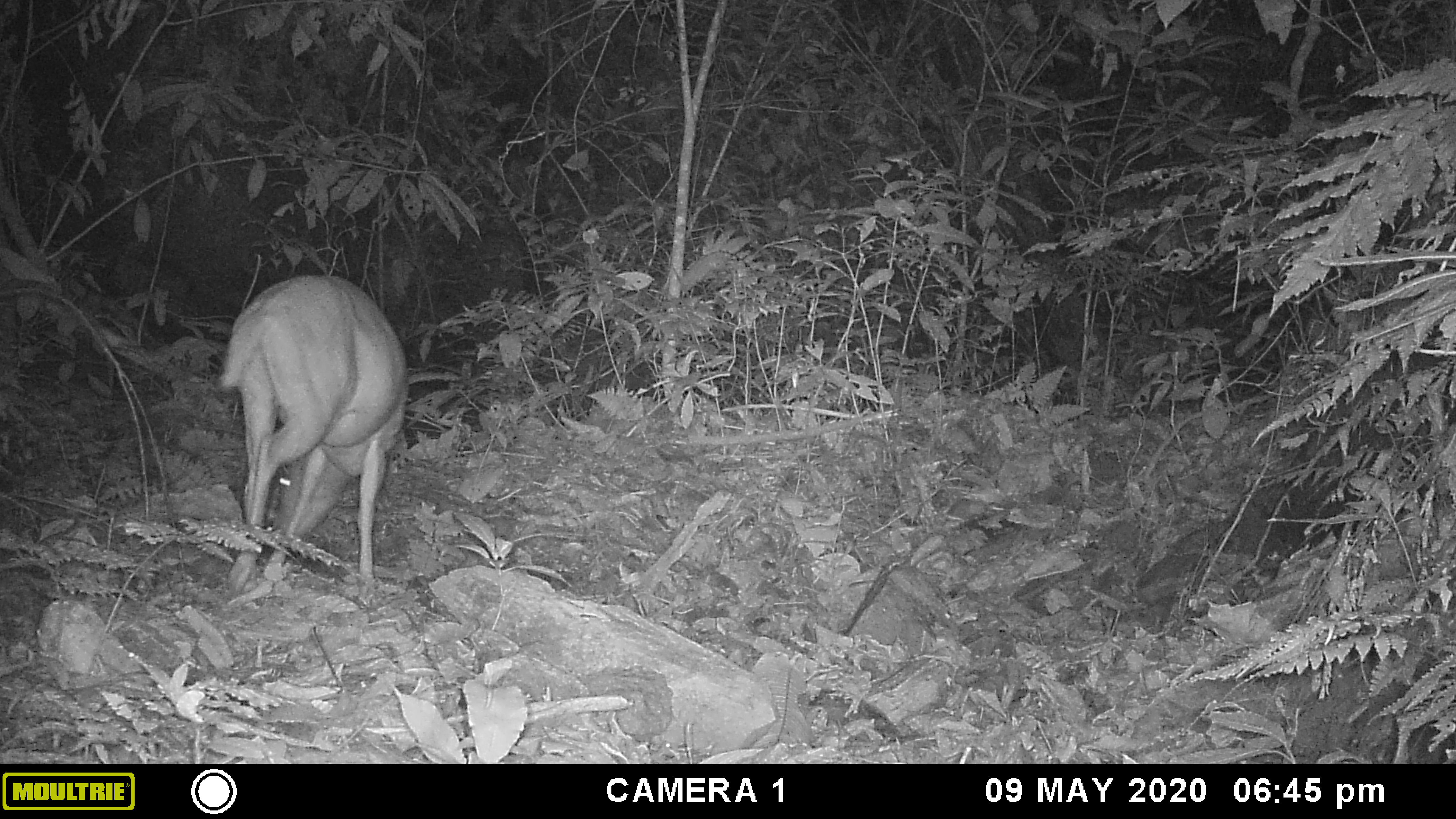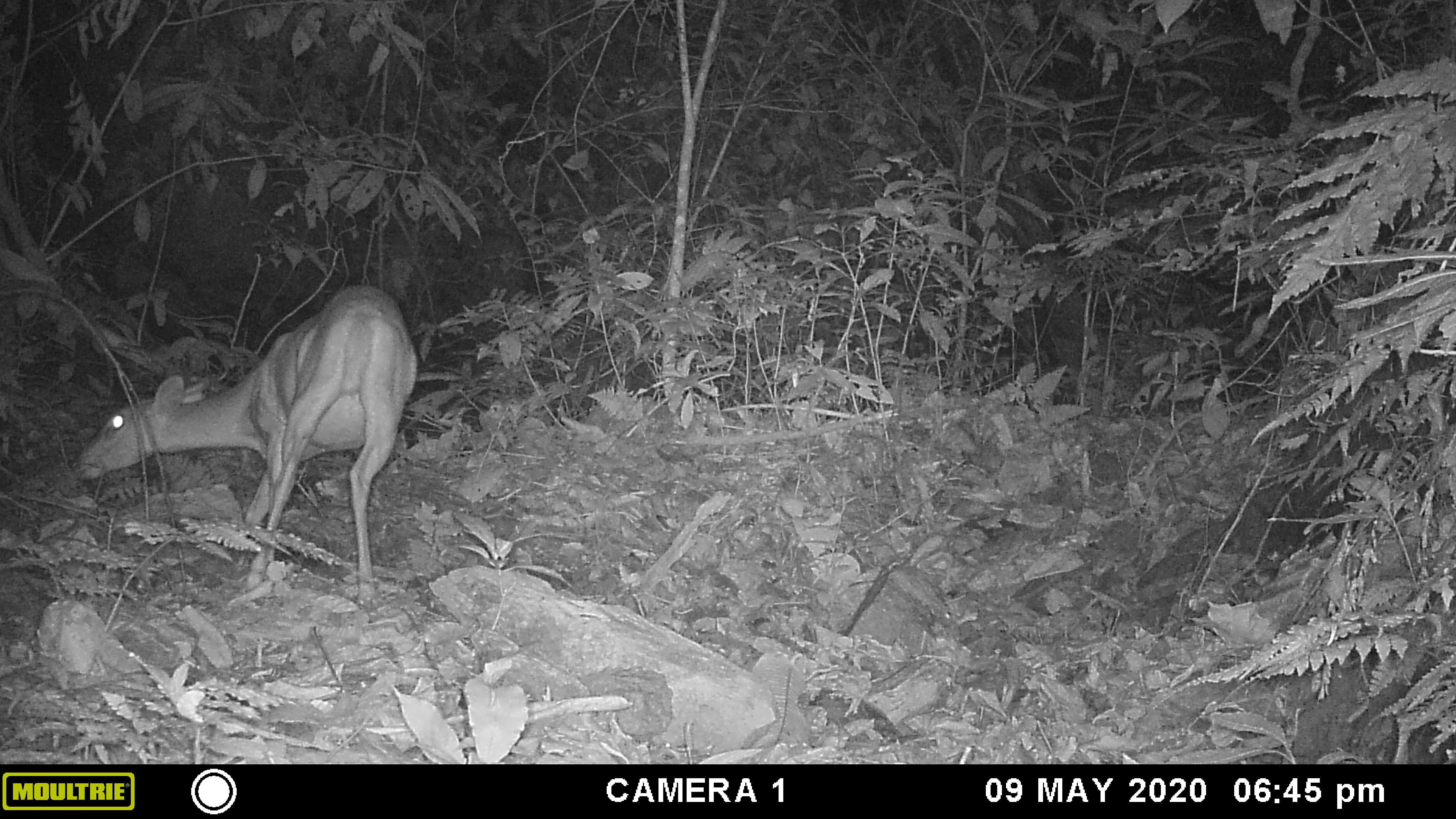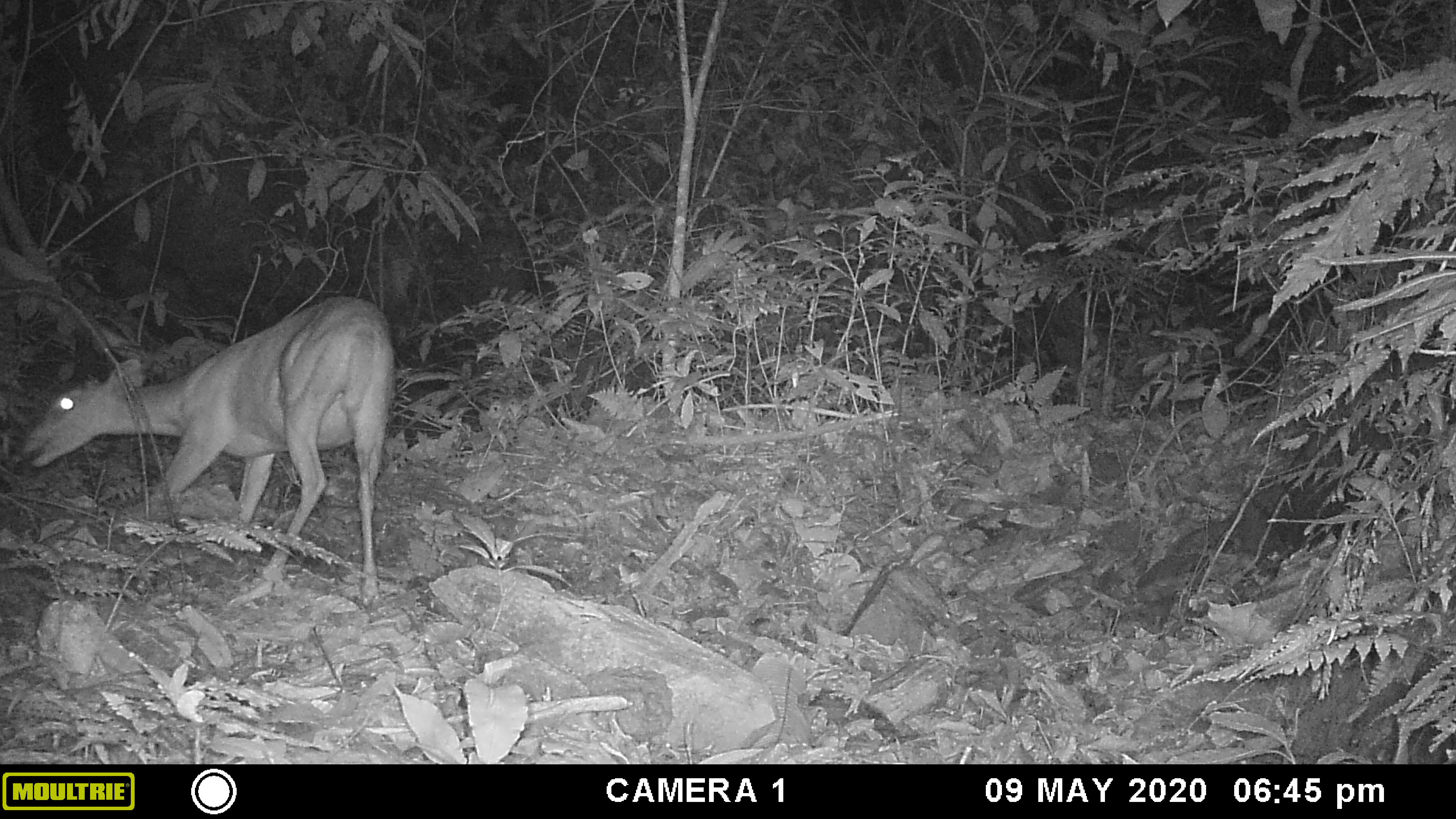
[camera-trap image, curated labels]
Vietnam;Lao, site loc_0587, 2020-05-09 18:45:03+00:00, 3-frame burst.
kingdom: Animalia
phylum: Chordata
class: Mammalia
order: Artiodactyla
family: Cervidae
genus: Muntiacus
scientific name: Muntiacus muntjak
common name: red muntjac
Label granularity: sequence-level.